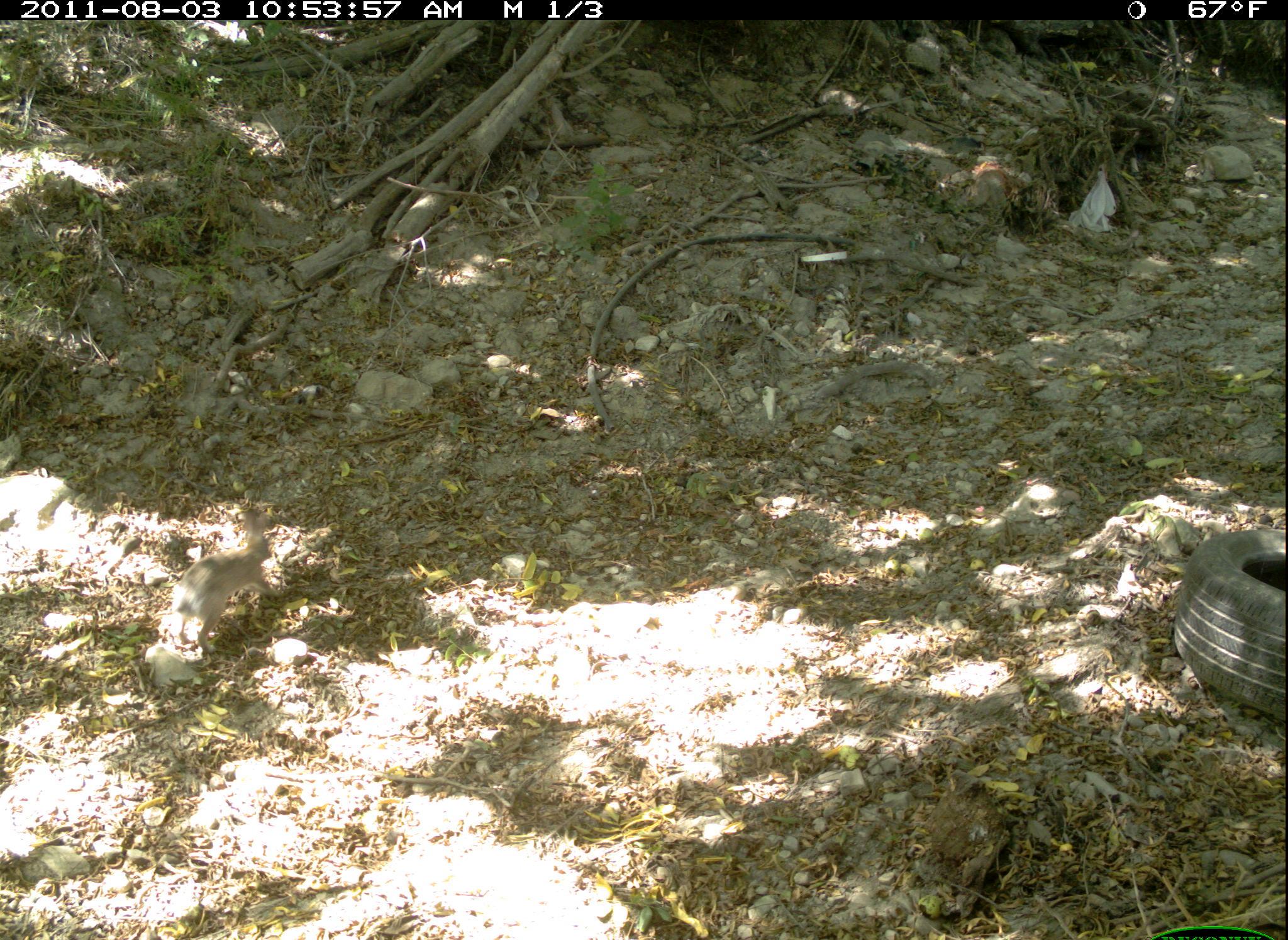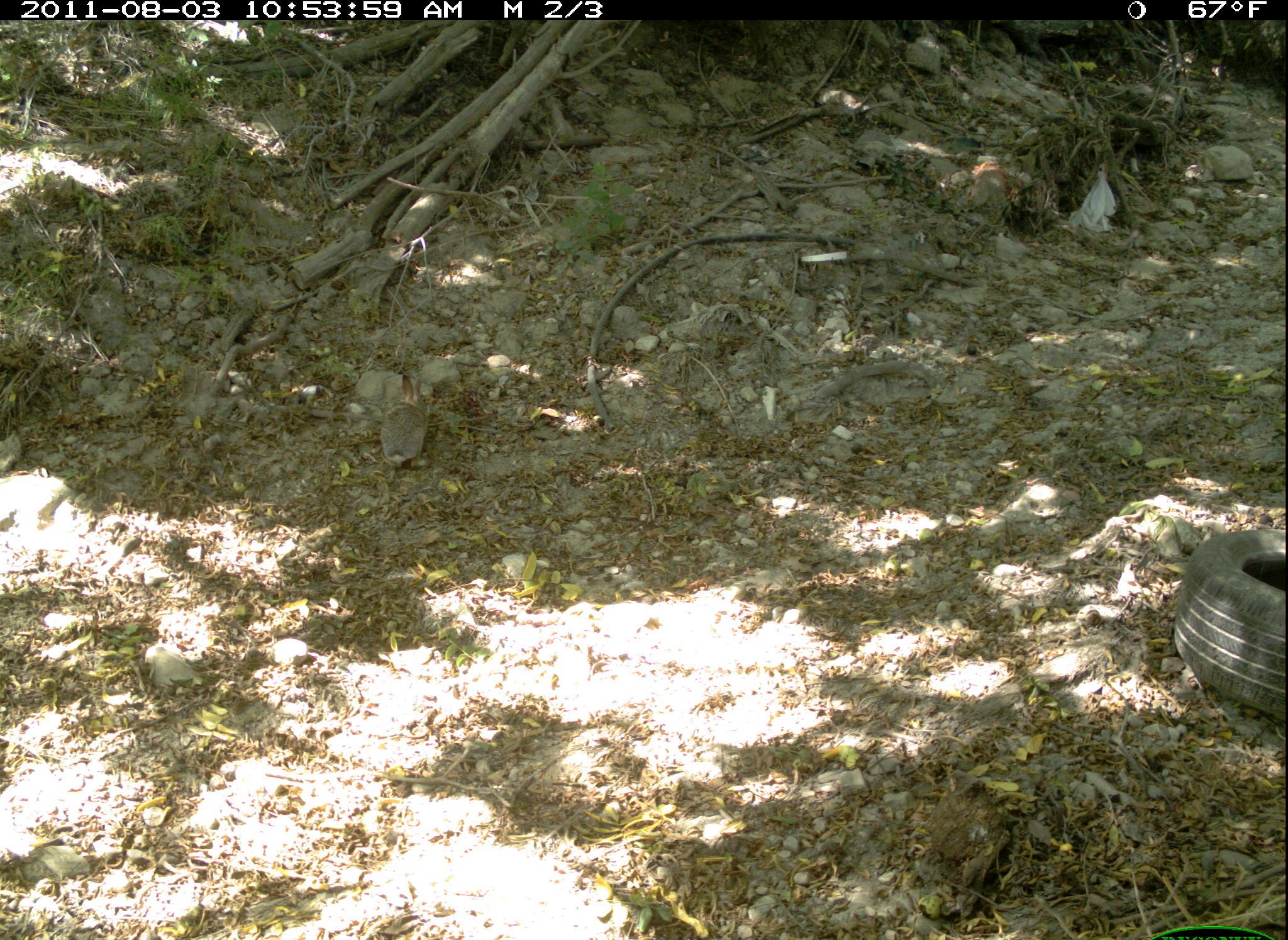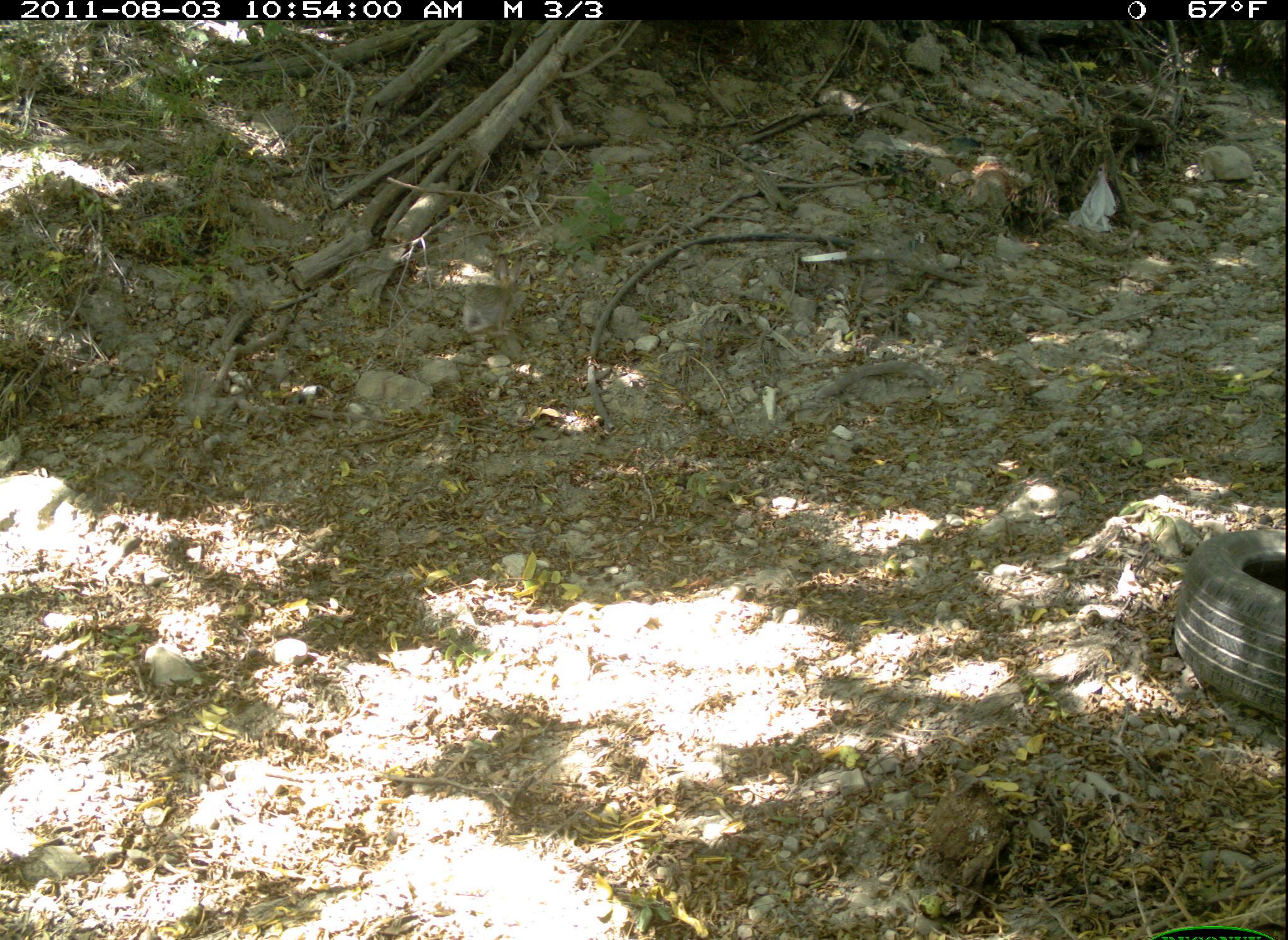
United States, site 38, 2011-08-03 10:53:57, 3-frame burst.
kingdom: Animalia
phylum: Chordata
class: Mammalia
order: Lagomorpha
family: Leporidae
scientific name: Leporidae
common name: rabbits and hares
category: rabbit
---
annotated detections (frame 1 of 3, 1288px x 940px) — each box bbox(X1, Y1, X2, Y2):
rabbit: bbox(138, 499, 283, 668)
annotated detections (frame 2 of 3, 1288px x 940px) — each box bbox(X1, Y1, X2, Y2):
rabbit: bbox(365, 367, 436, 482)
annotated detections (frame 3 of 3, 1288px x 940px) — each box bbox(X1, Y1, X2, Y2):
rabbit: bbox(444, 243, 554, 361)